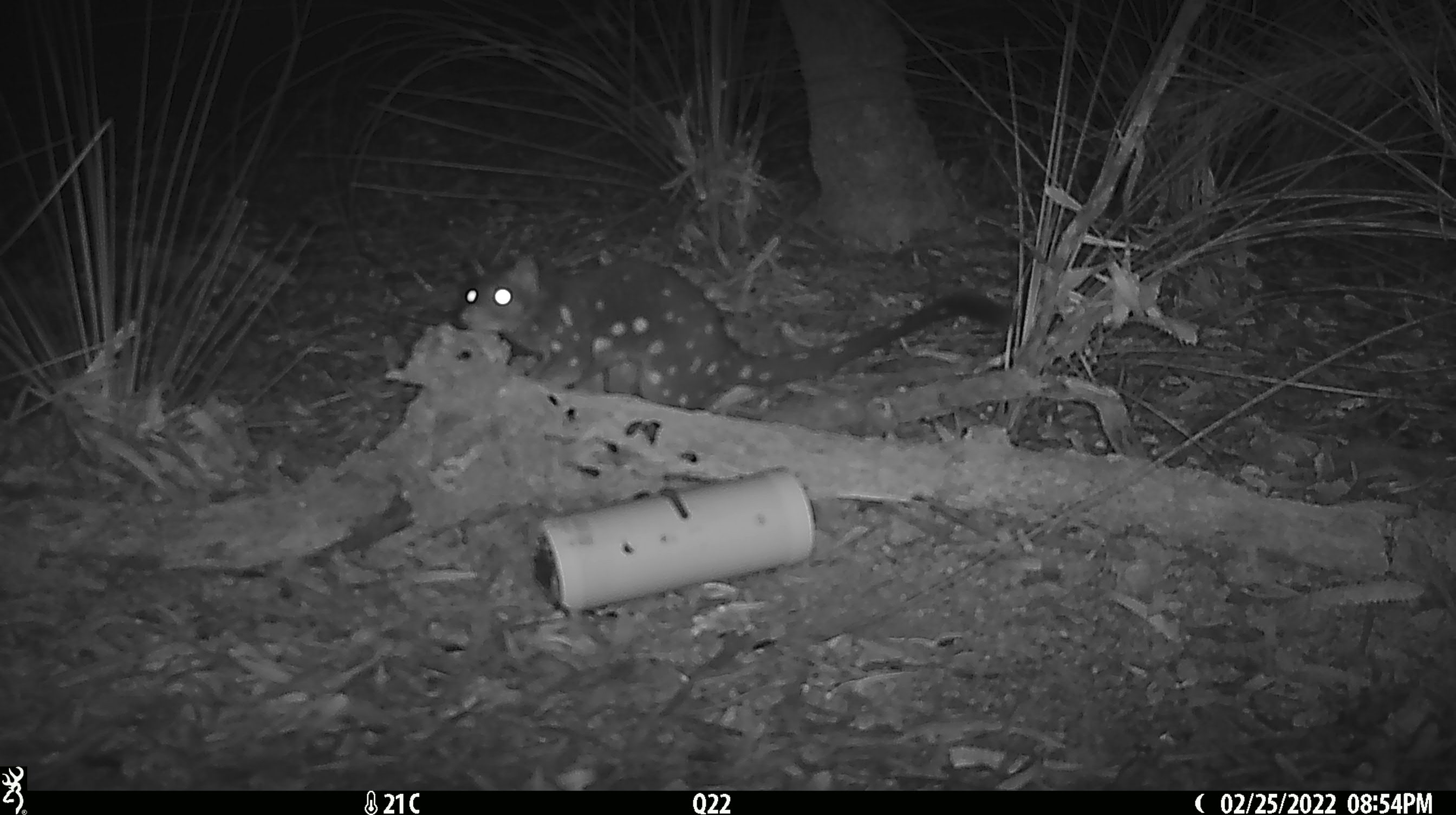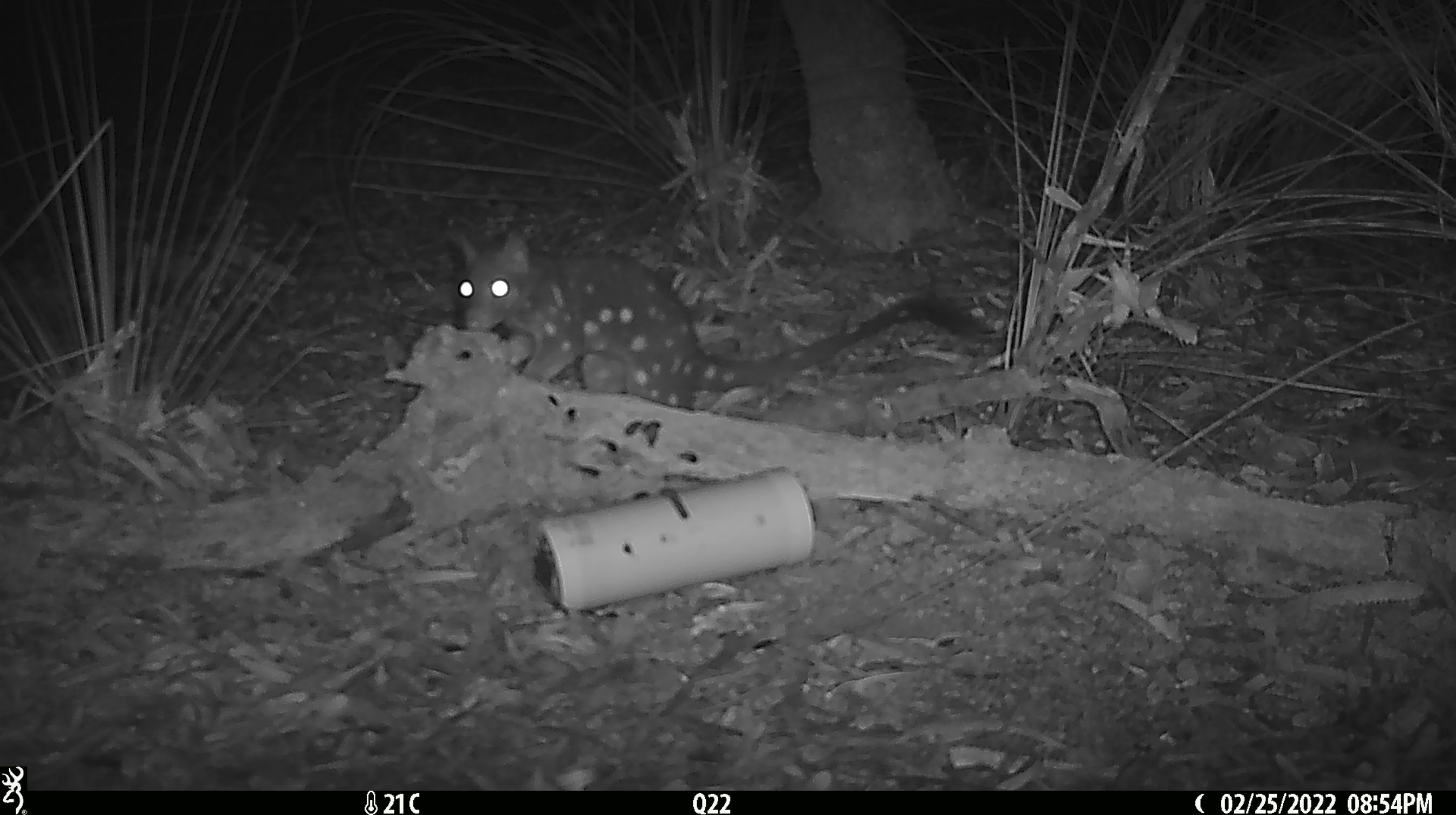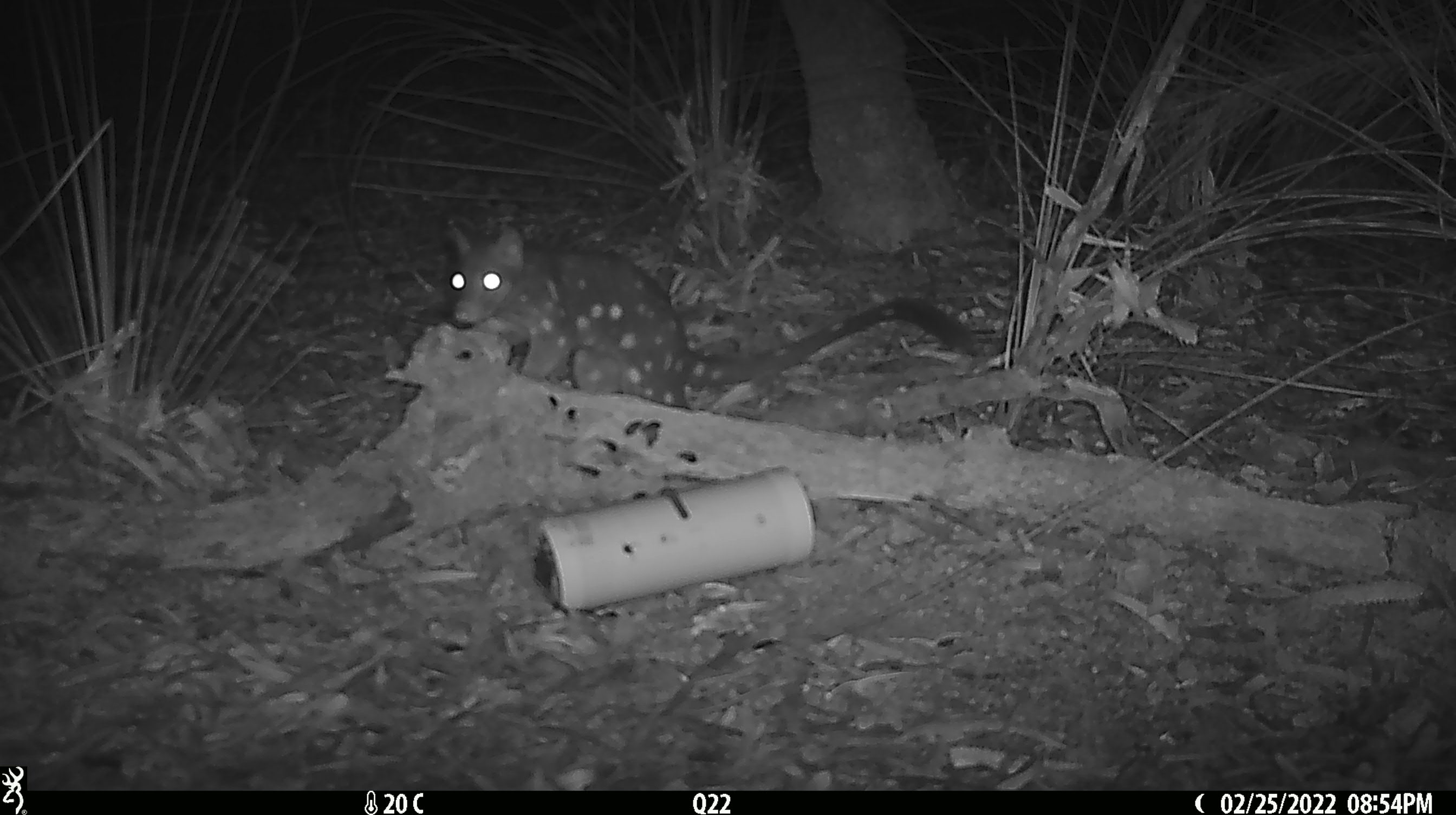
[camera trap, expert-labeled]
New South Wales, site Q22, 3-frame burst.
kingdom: Animalia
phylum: Chordata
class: Mammalia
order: Dasyuromorphia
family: Dasyuridae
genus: Dasyurus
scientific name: Dasyurus maculatus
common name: spotted-tailed quoll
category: quoll